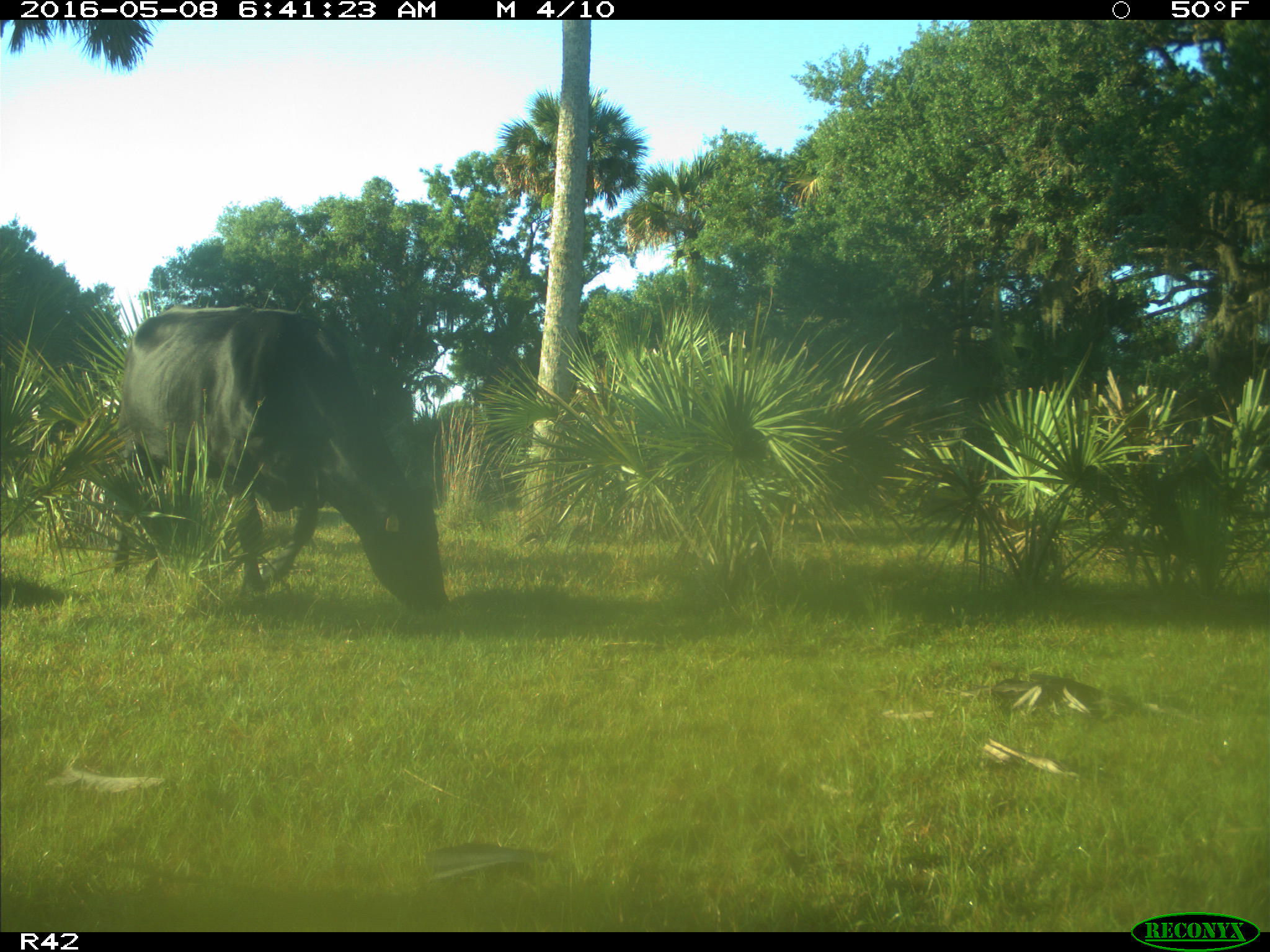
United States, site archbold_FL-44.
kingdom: Animalia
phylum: Chordata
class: Mammalia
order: Artiodactyla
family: Bovidae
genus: Bos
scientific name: Bos taurus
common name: domestic cow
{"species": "Bos taurus (domestic cow)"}